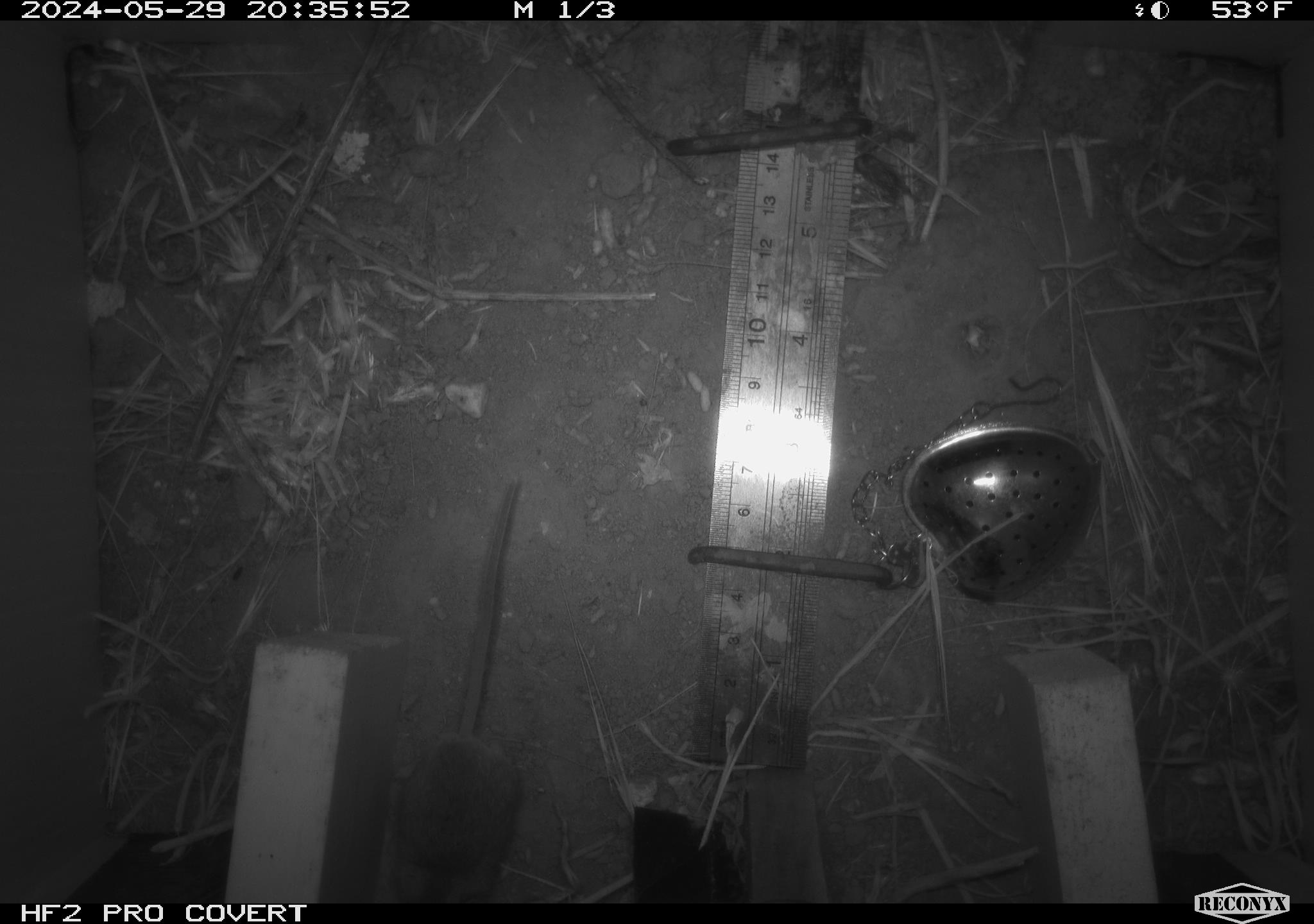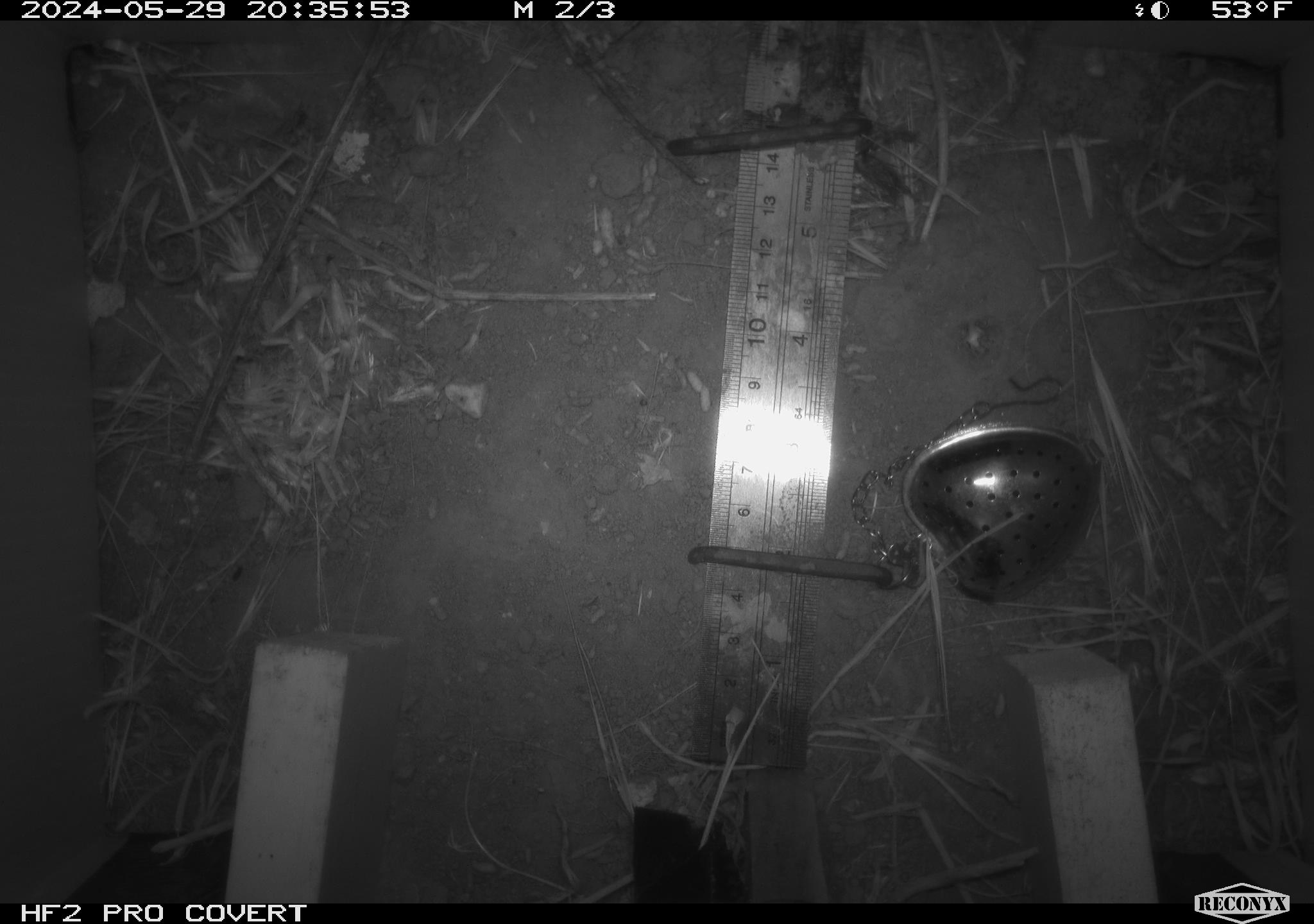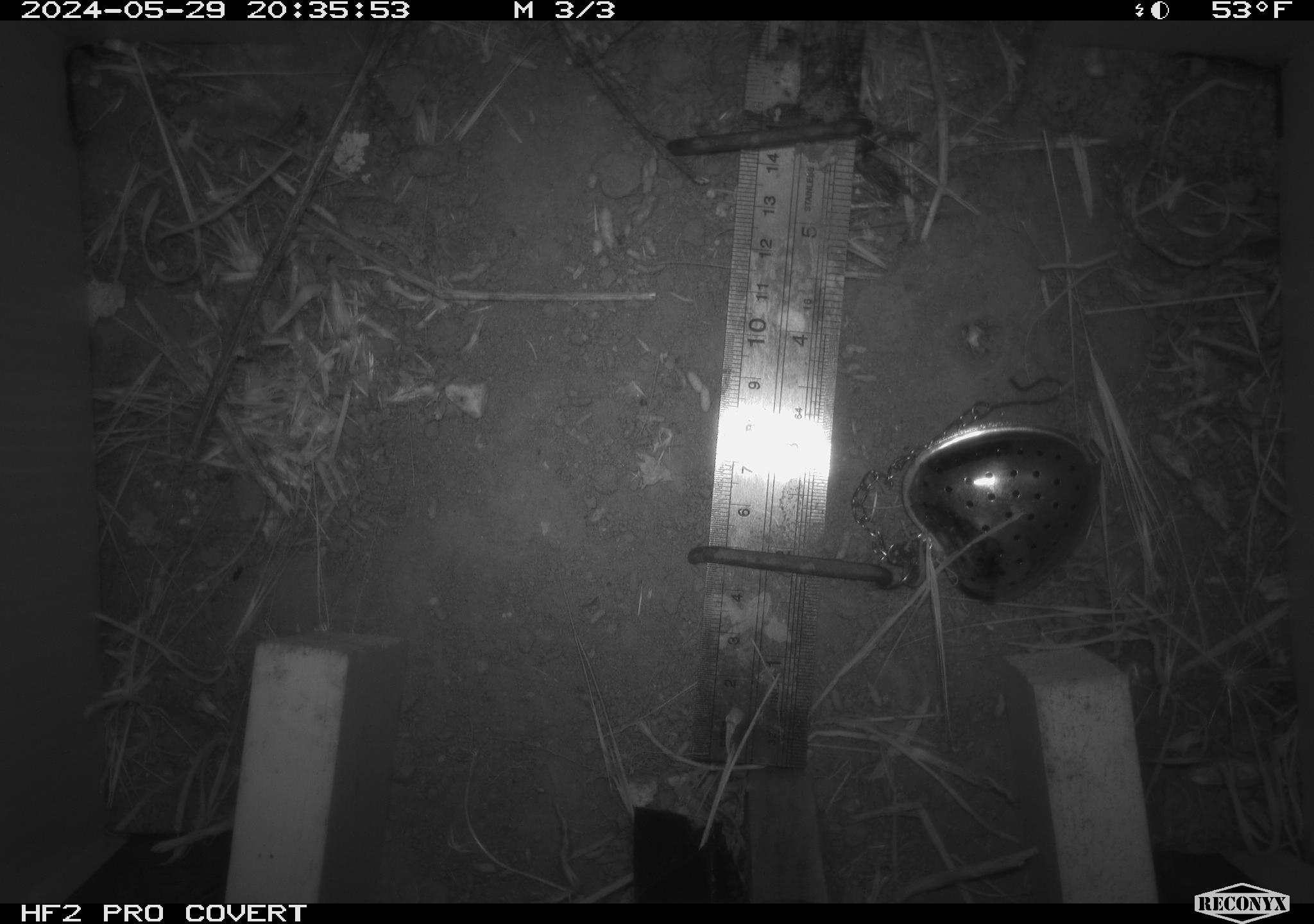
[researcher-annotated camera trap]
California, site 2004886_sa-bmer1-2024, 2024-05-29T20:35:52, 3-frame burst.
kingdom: Animalia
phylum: Chordata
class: Mammalia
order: Rodentia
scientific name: Rodentia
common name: mouse species